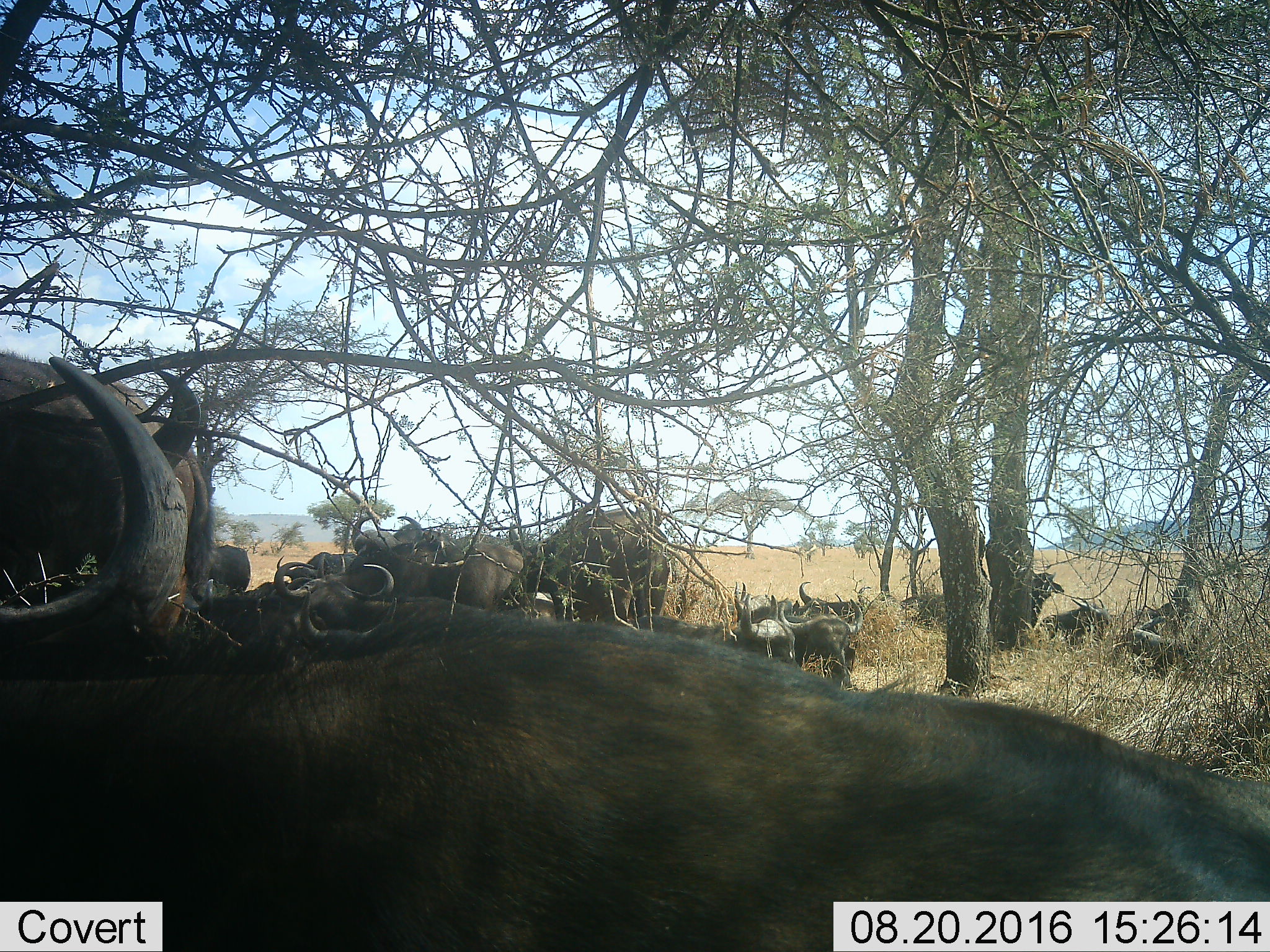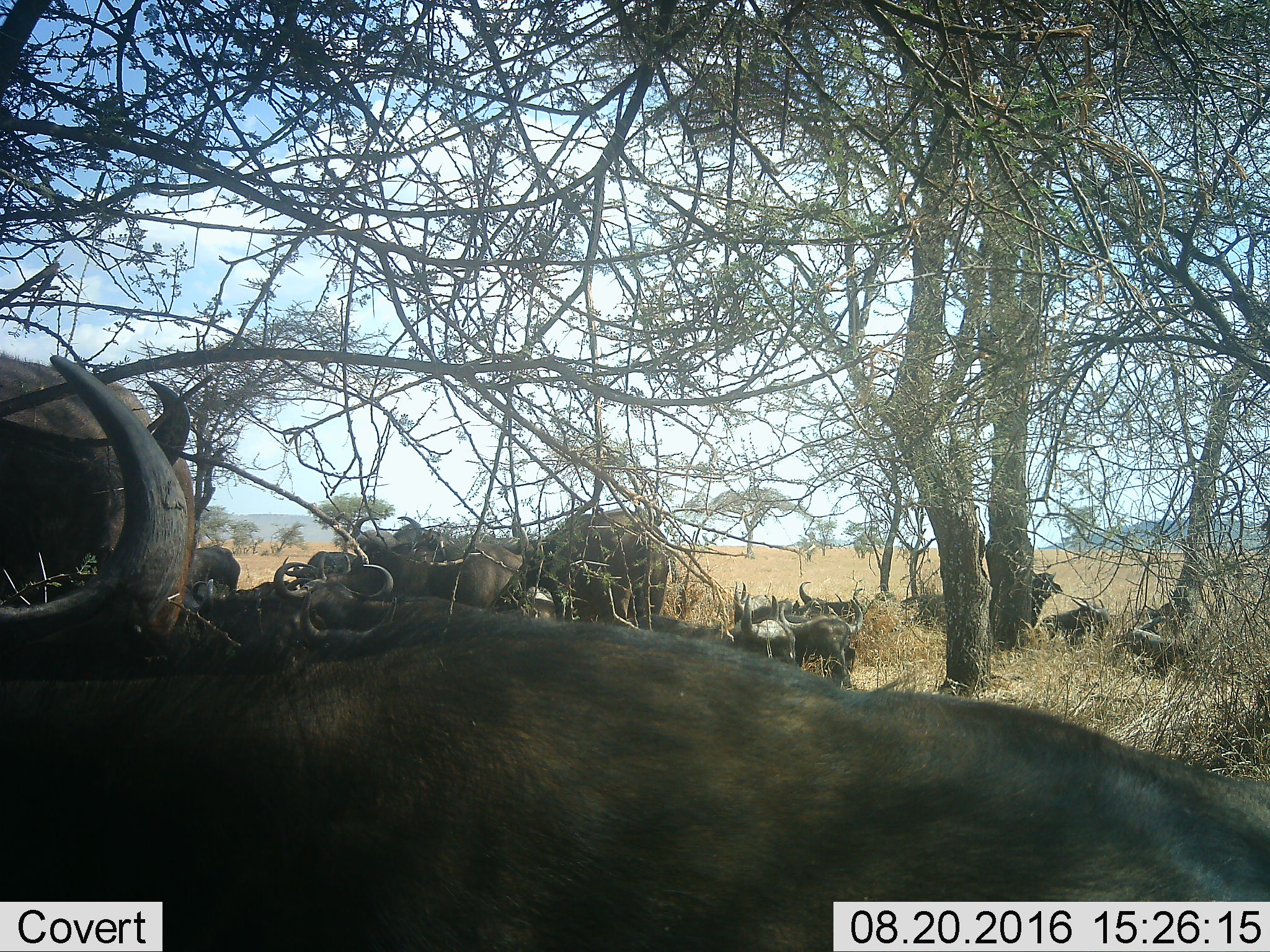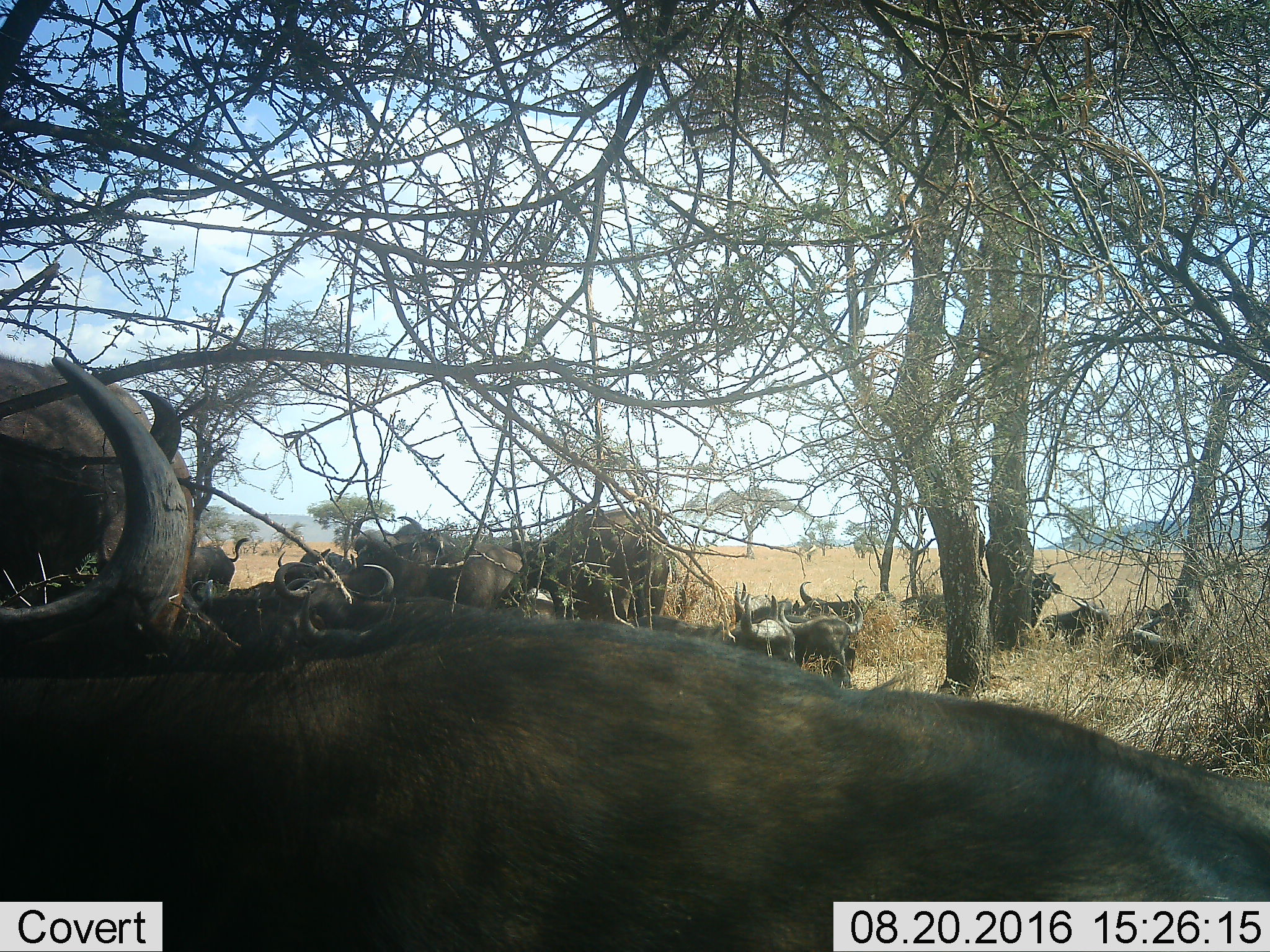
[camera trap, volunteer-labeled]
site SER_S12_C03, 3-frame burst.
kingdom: Animalia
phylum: Chordata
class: Mammalia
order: Artiodactyla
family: Bovidae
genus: Syncerus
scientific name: Syncerus caffer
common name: african buffalo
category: buffalo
Buffalo (african buffalo) (Syncerus caffer), count 11-50. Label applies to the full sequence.